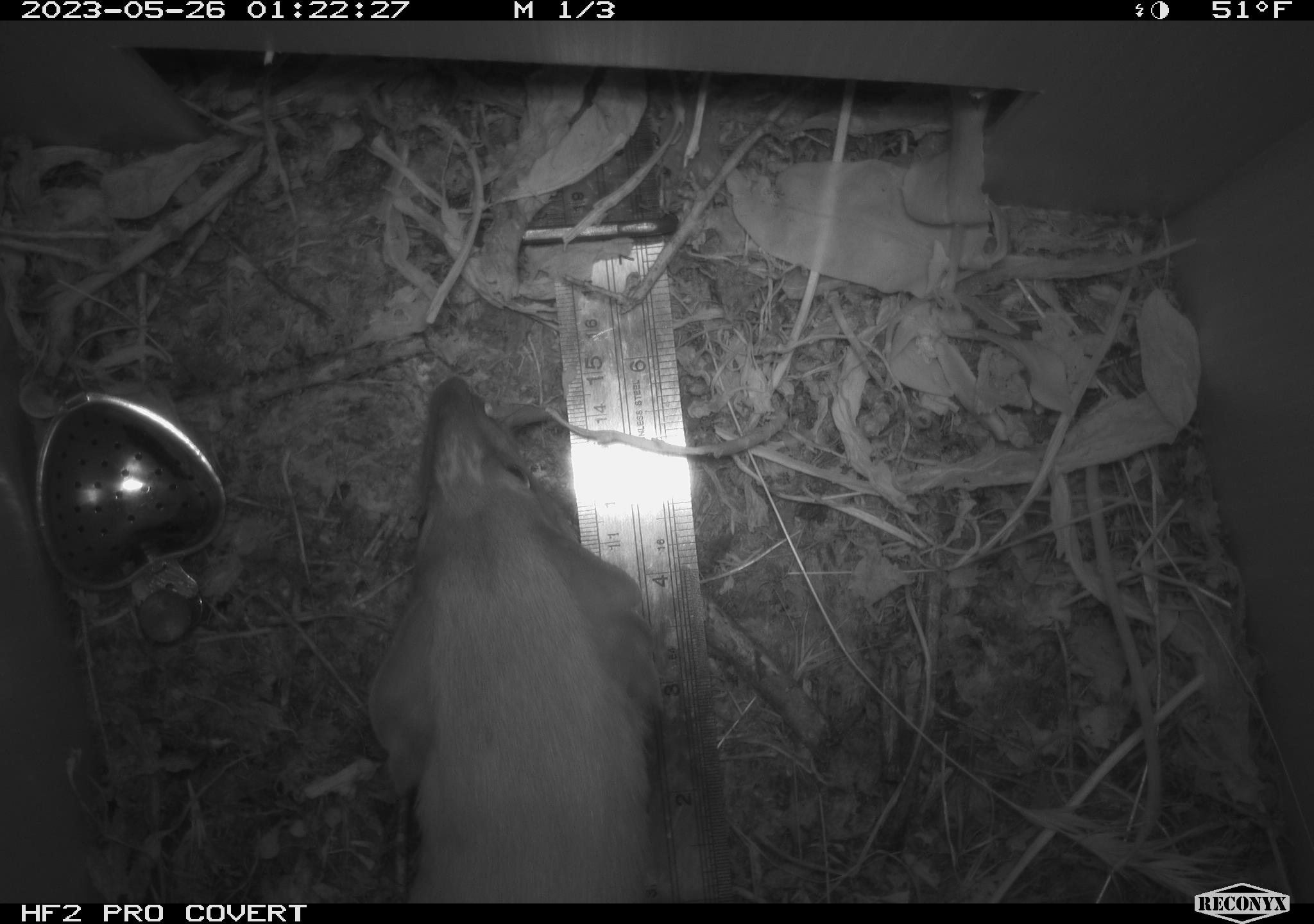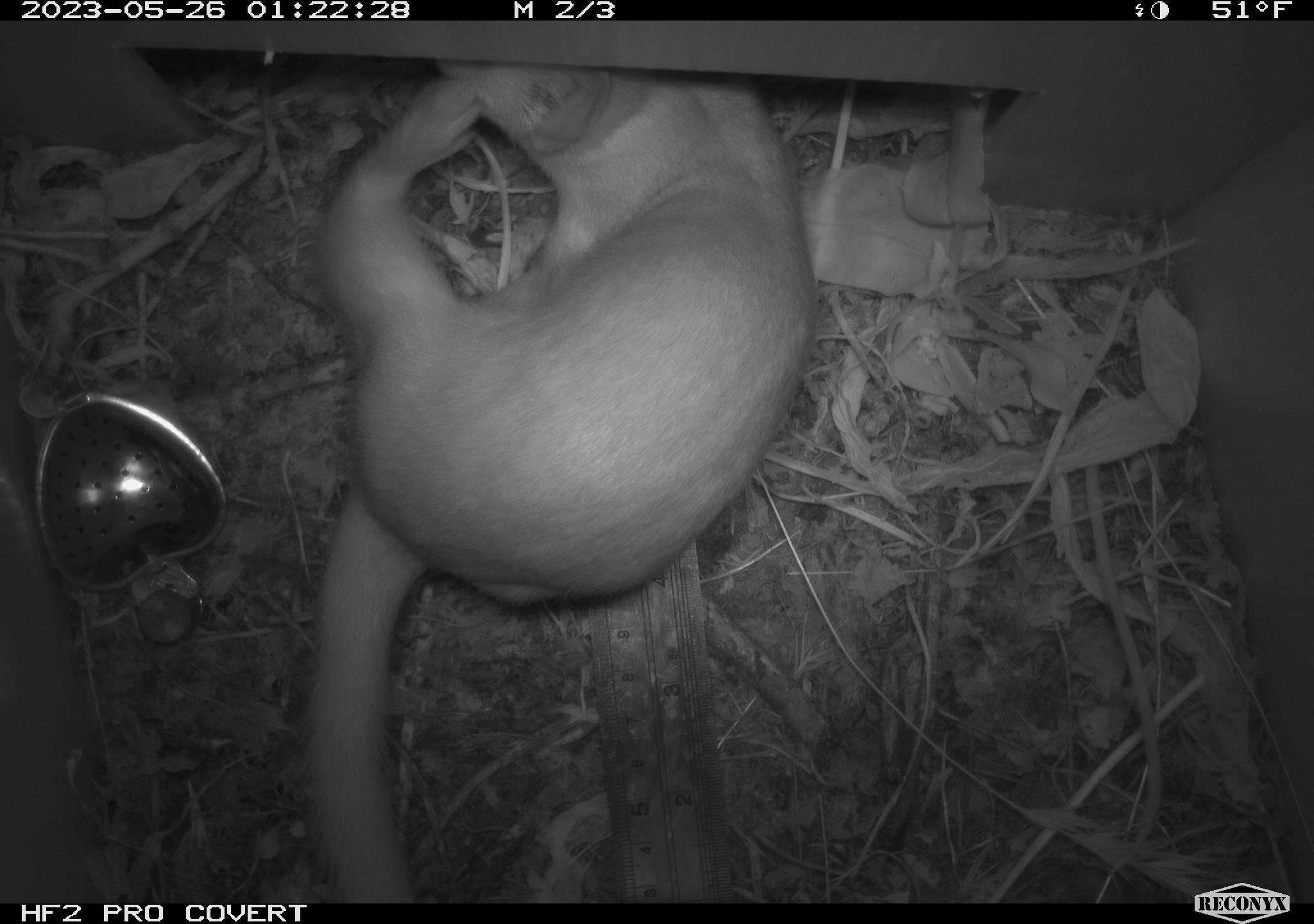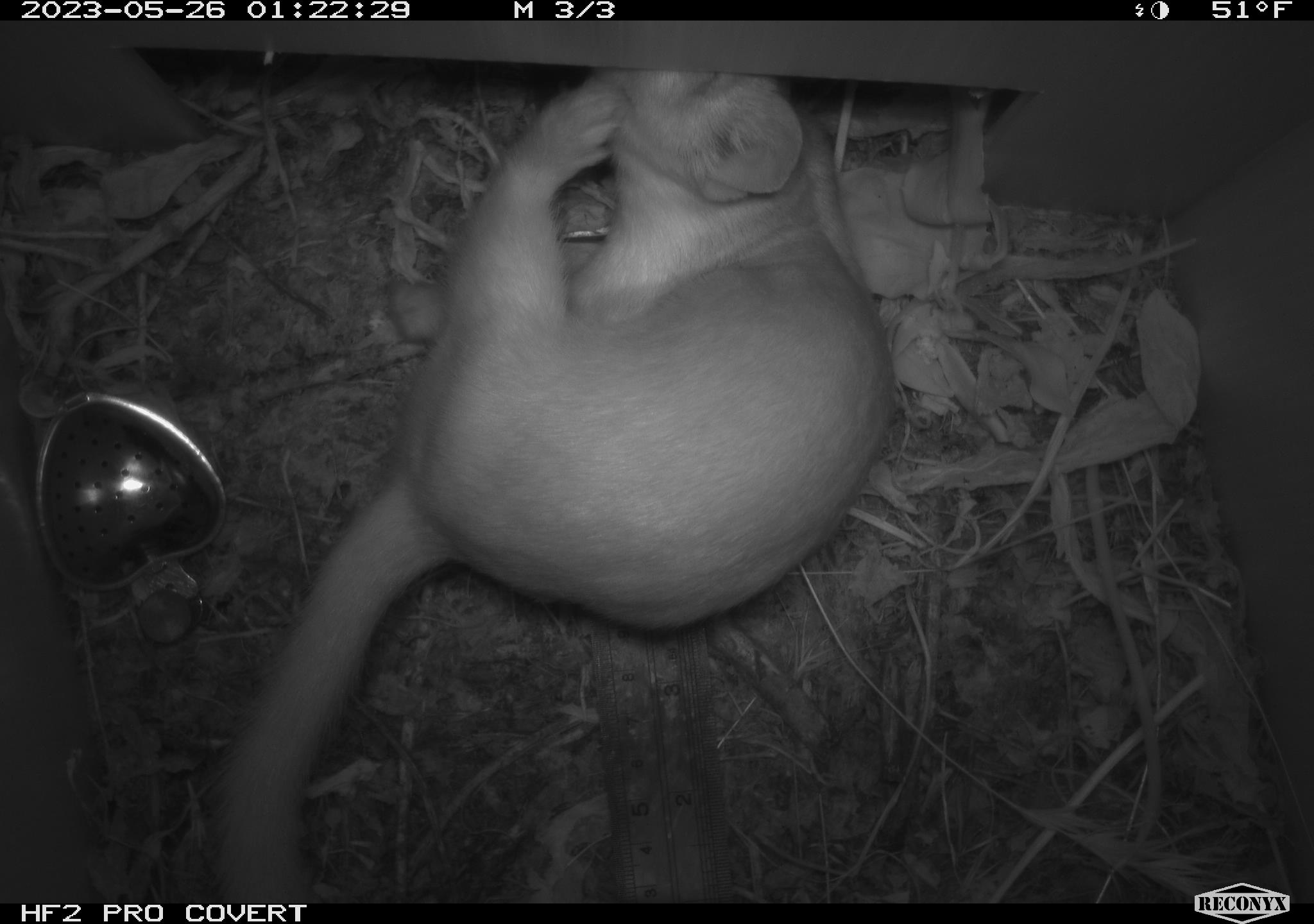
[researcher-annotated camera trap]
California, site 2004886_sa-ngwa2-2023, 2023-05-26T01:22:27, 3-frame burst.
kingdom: Animalia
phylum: Chordata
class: Mammalia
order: Carnivora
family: Mustelidae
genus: Neogale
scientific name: Neogale frenata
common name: long-tailed weasel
Long-tailed weasel (Neogale frenata).